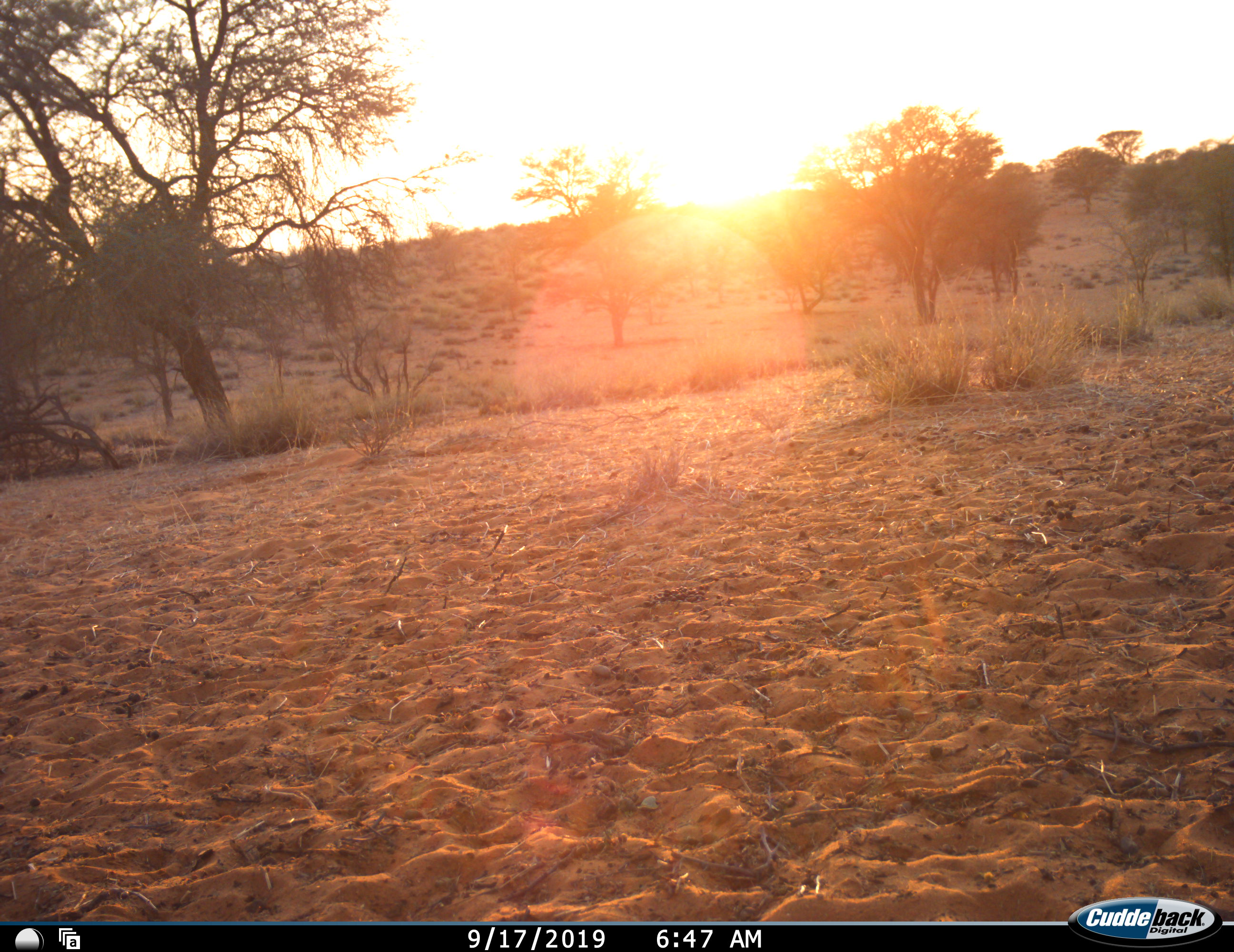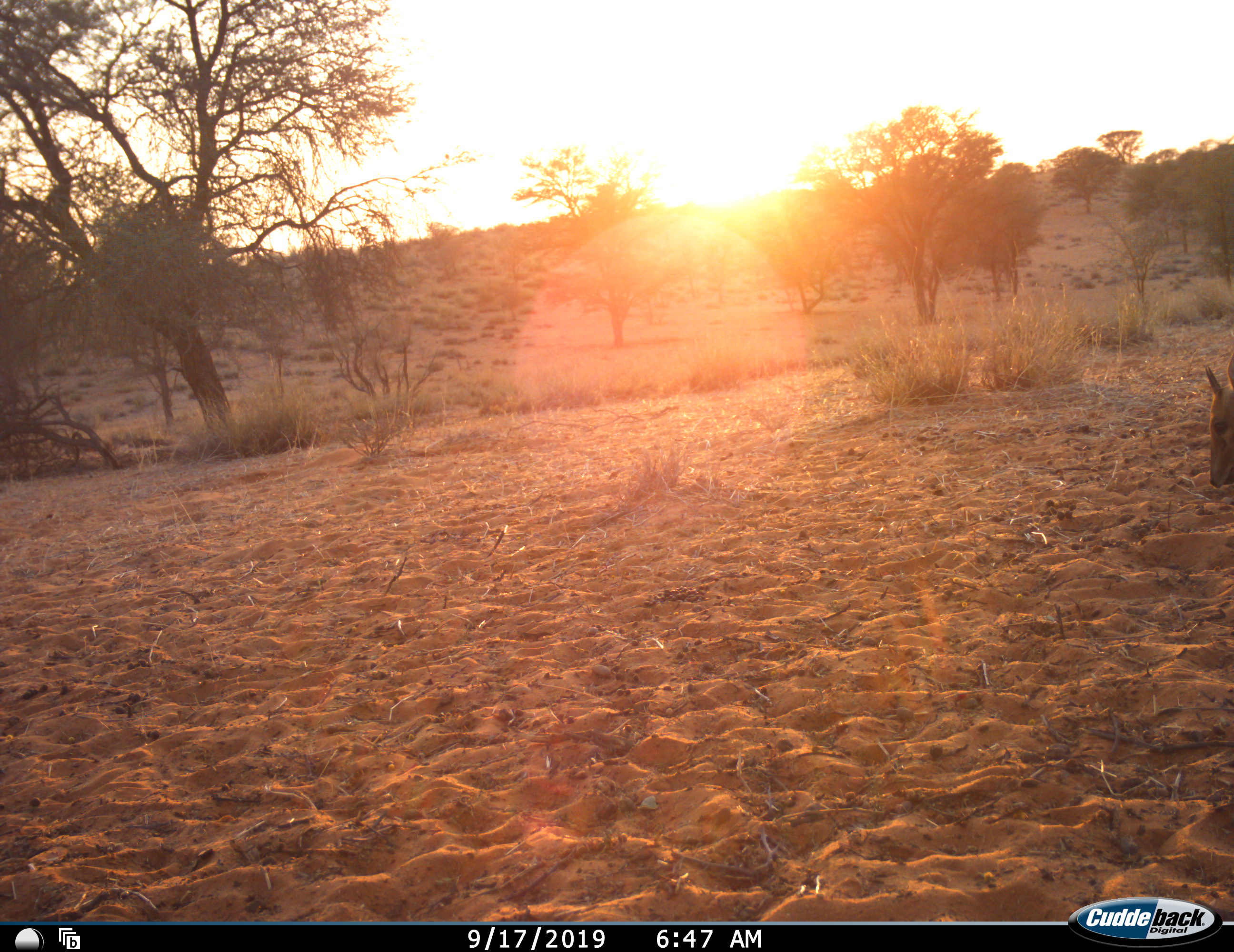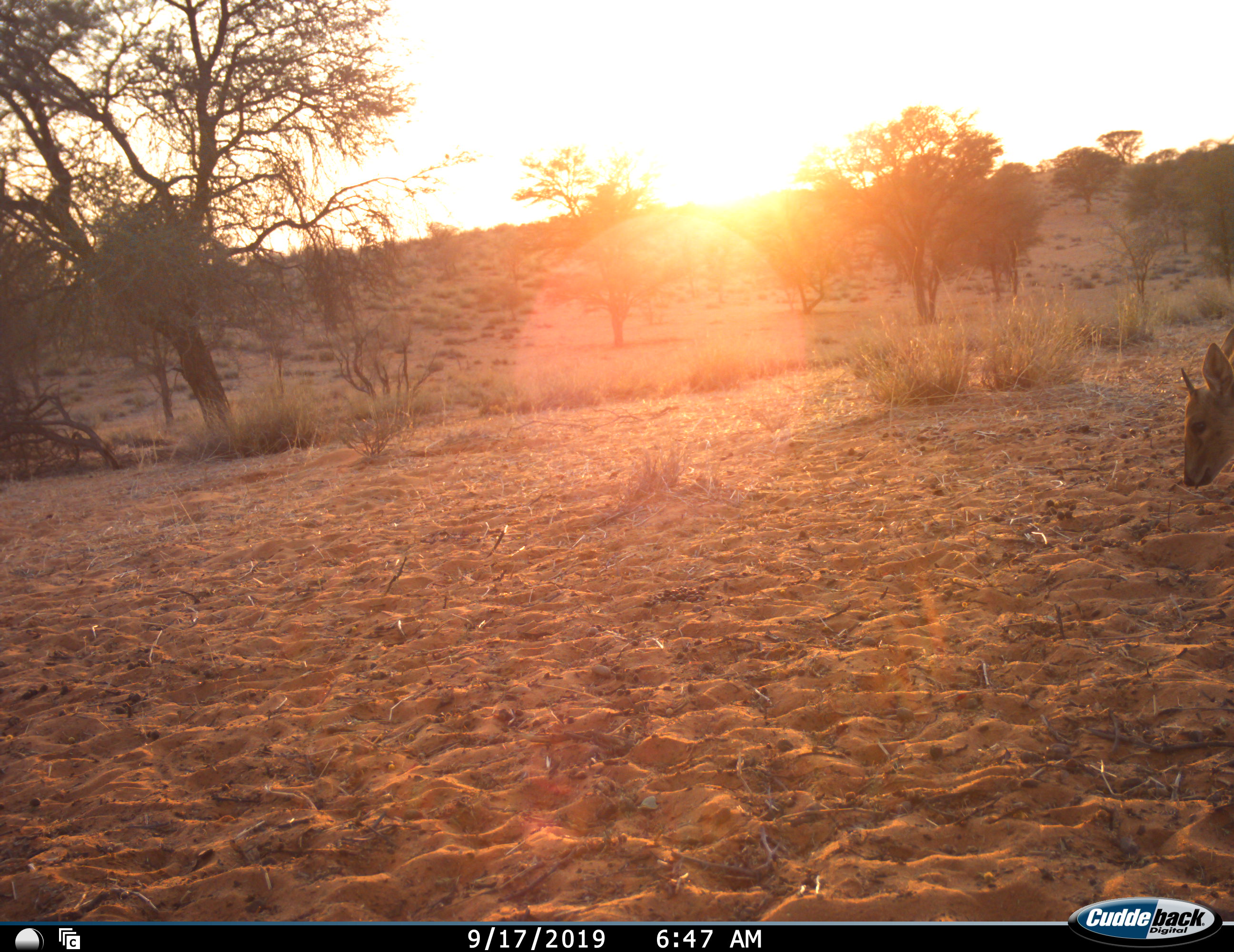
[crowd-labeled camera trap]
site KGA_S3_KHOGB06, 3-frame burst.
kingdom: Animalia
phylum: Chordata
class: Mammalia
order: Artiodactyla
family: Bovidae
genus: Raphicerus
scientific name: Raphicerus campestris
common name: steenbok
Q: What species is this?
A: Steenbok (Raphicerus campestris).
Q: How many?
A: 1.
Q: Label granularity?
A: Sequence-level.